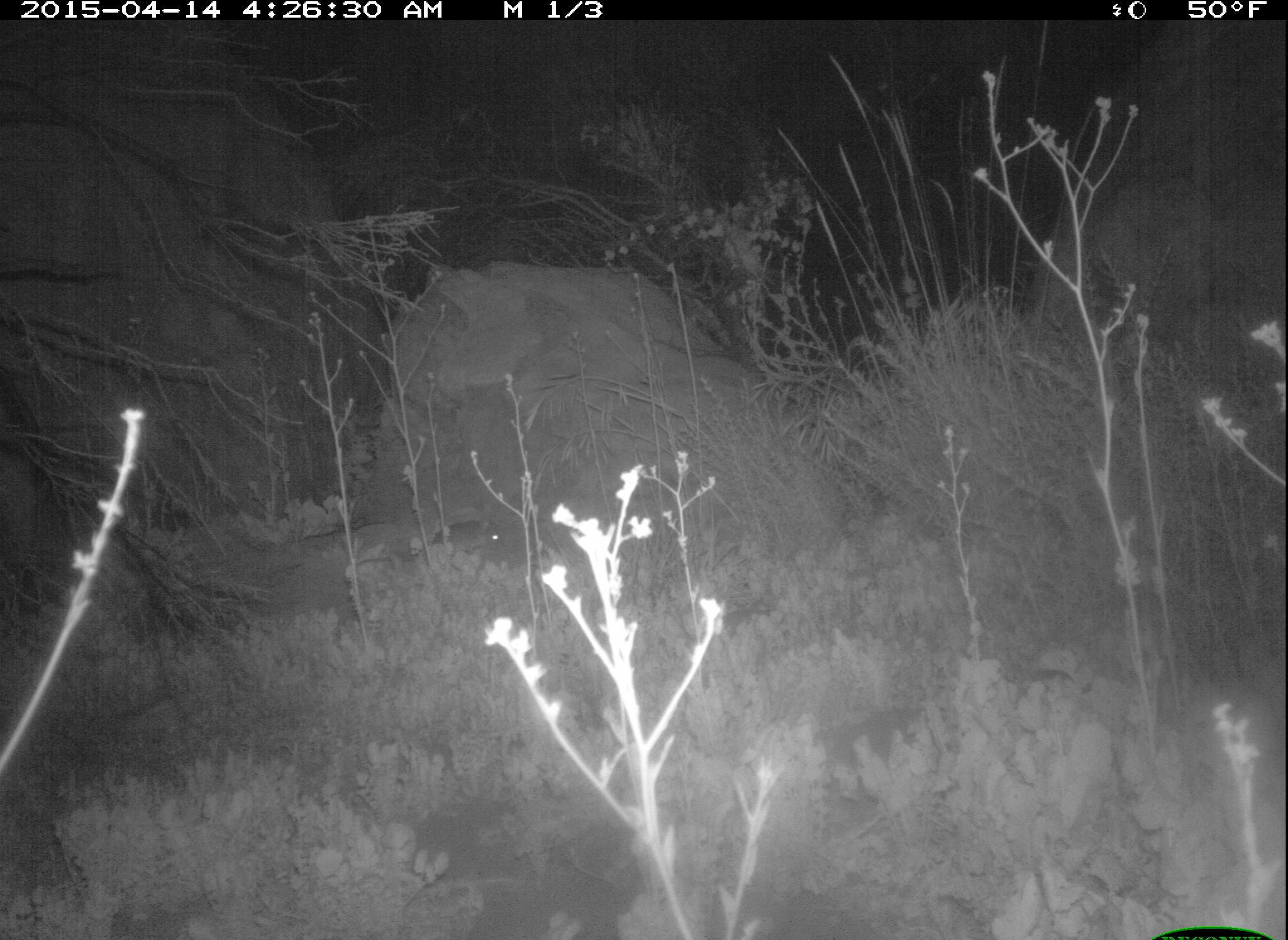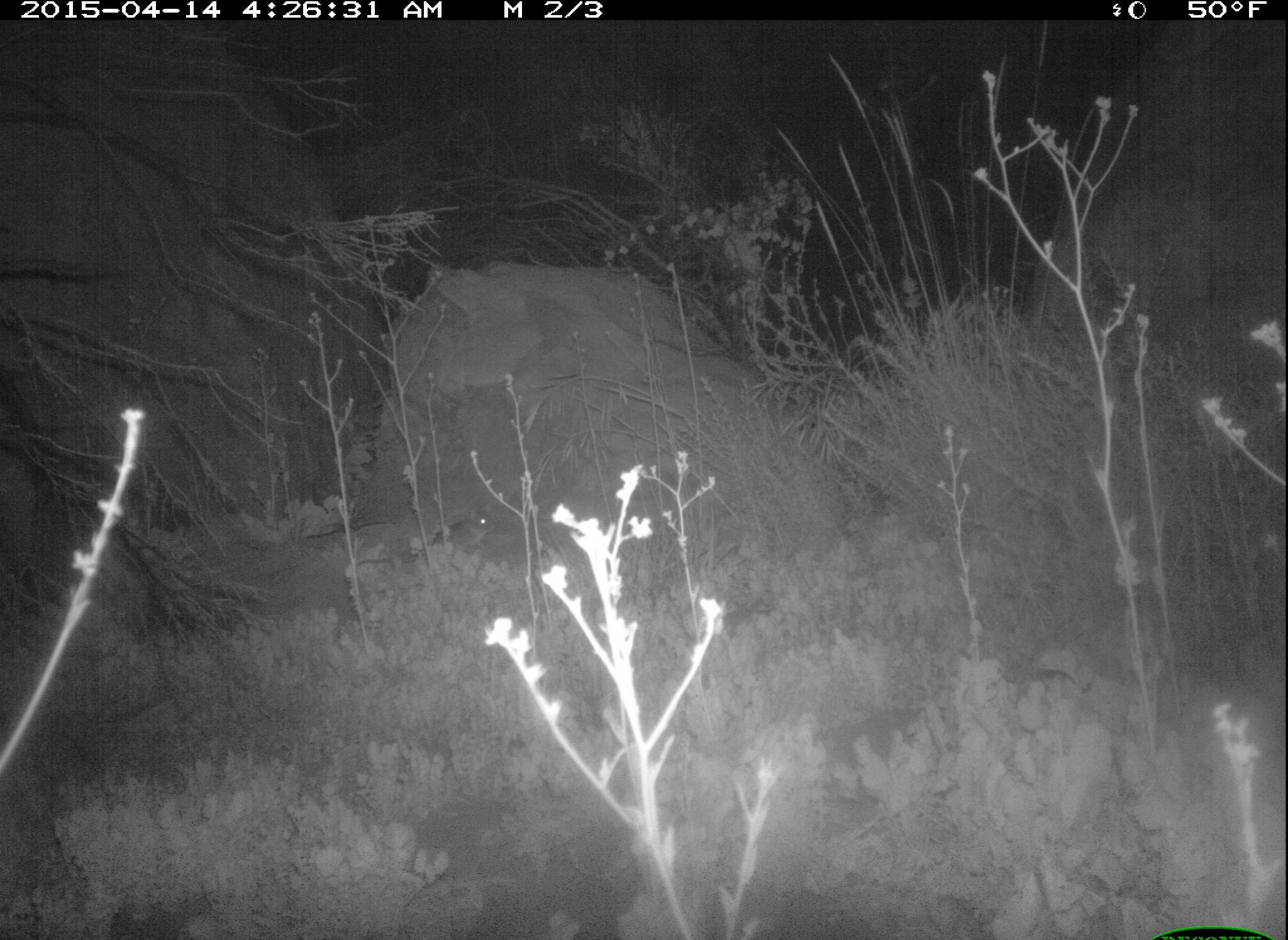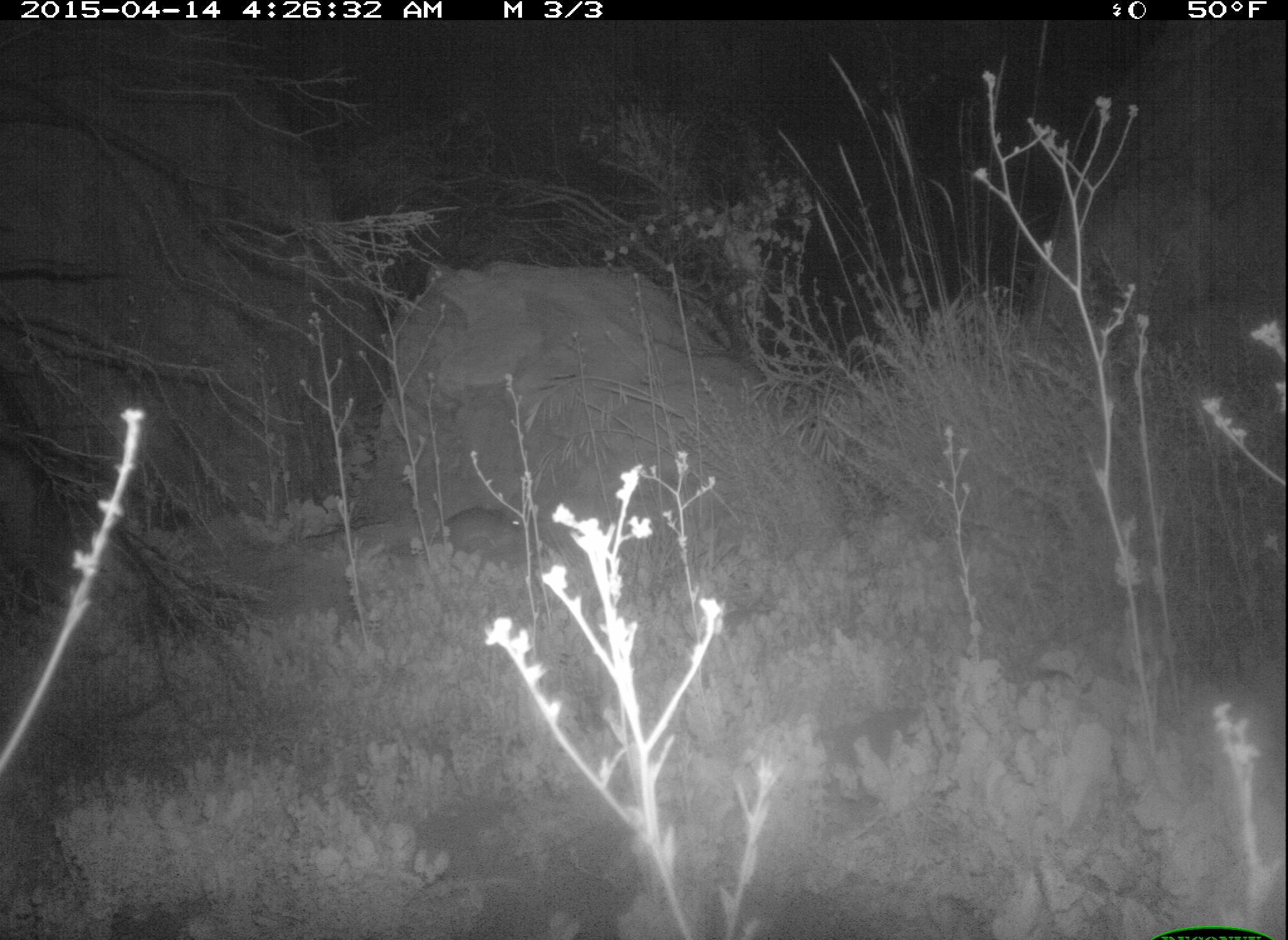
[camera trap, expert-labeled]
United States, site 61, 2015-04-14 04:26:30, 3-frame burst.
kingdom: Animalia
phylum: Chordata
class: Mammalia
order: Lagomorpha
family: Leporidae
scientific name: Leporidae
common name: rabbits and hares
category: rabbit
Rabbit (rabbits and hares) (Leporidae).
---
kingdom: Animalia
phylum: Chordata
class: Mammalia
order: Rodentia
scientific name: Rodentia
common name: rodent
Rodent (Rodentia).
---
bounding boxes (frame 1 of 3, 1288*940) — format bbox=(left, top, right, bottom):
rabbit: bbox=(426, 497, 510, 566)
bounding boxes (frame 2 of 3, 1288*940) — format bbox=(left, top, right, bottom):
rodent: bbox=(419, 490, 522, 578)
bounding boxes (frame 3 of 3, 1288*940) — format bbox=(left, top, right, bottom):
rodent: bbox=(422, 501, 535, 566)